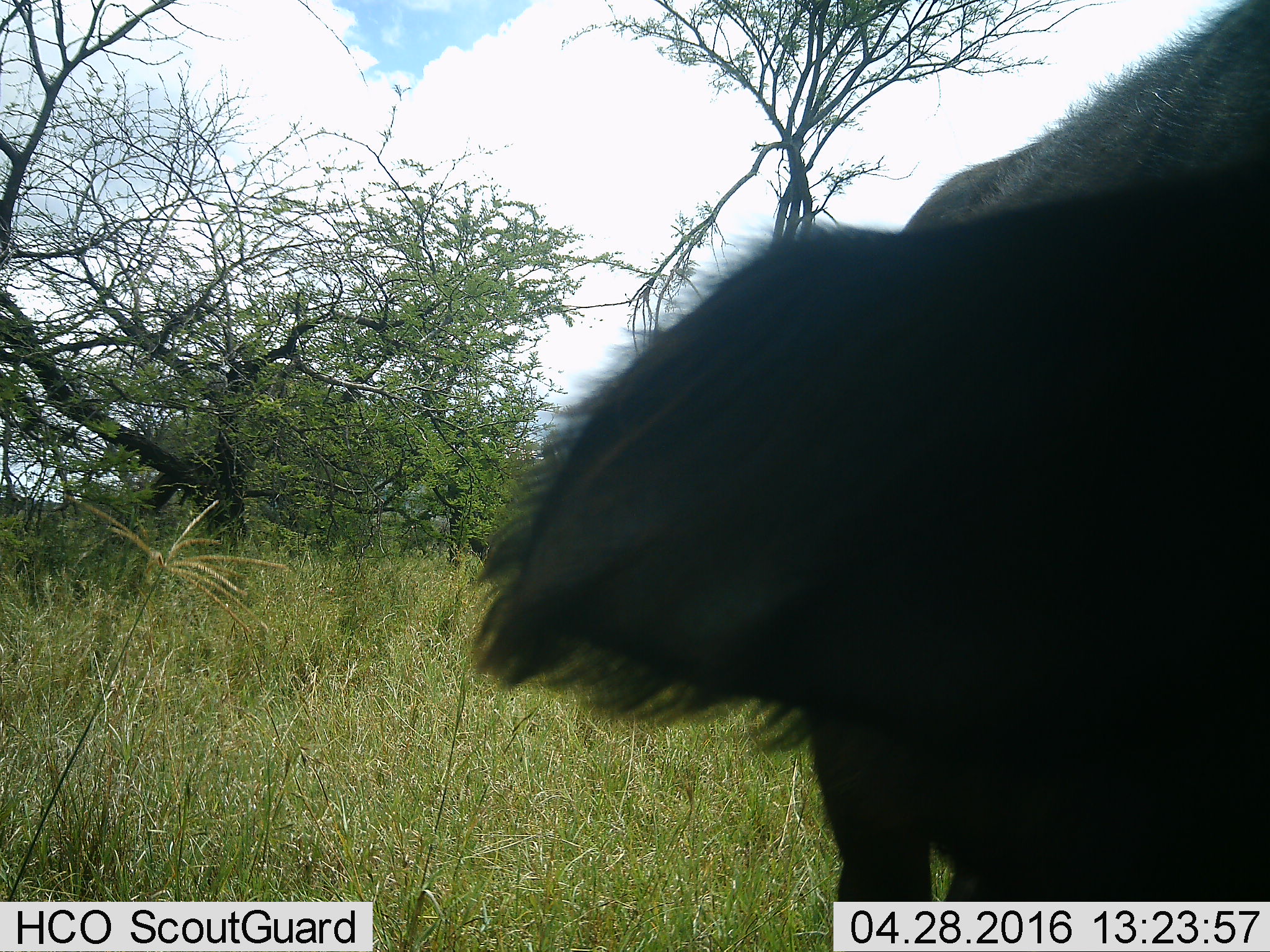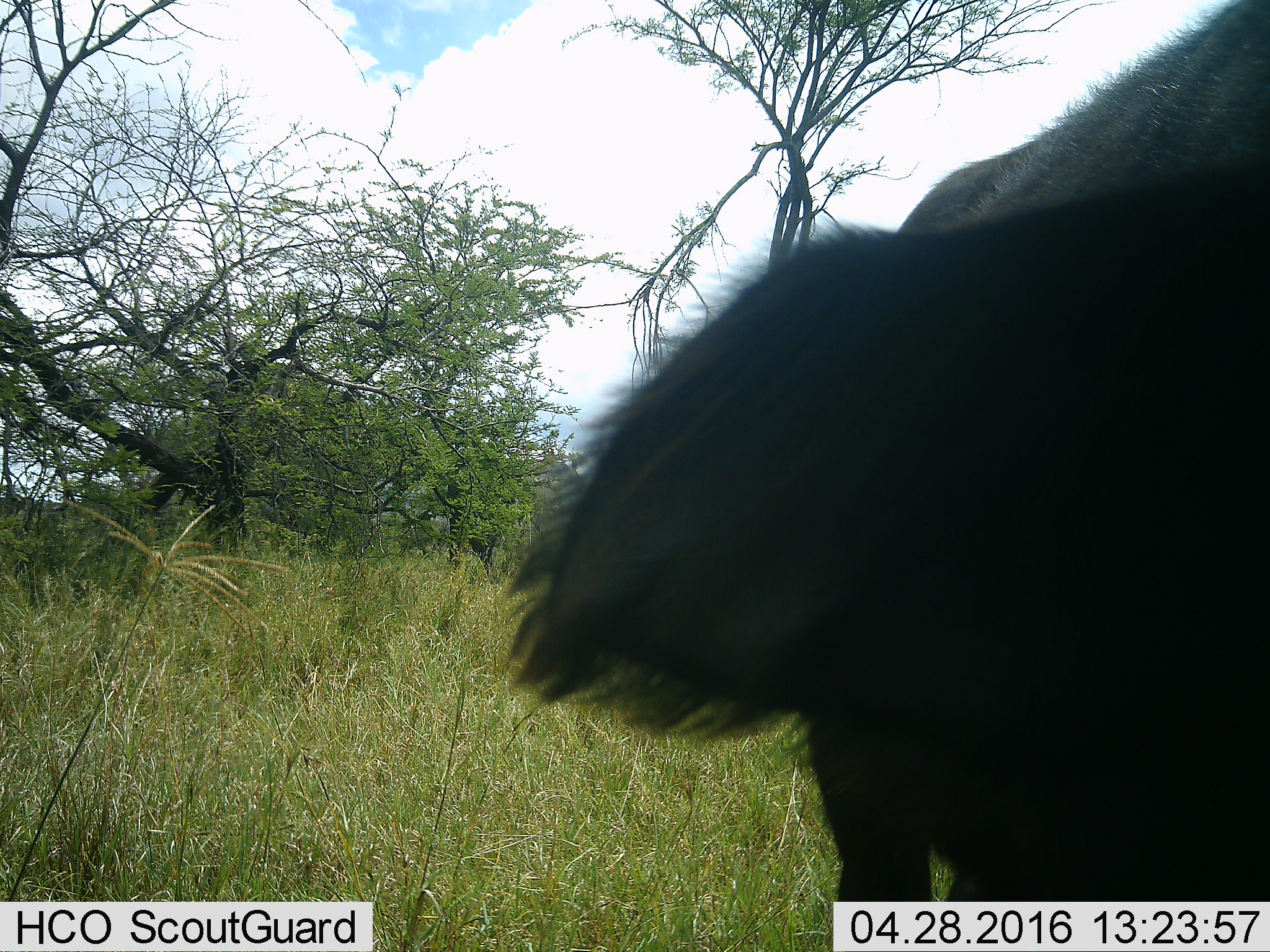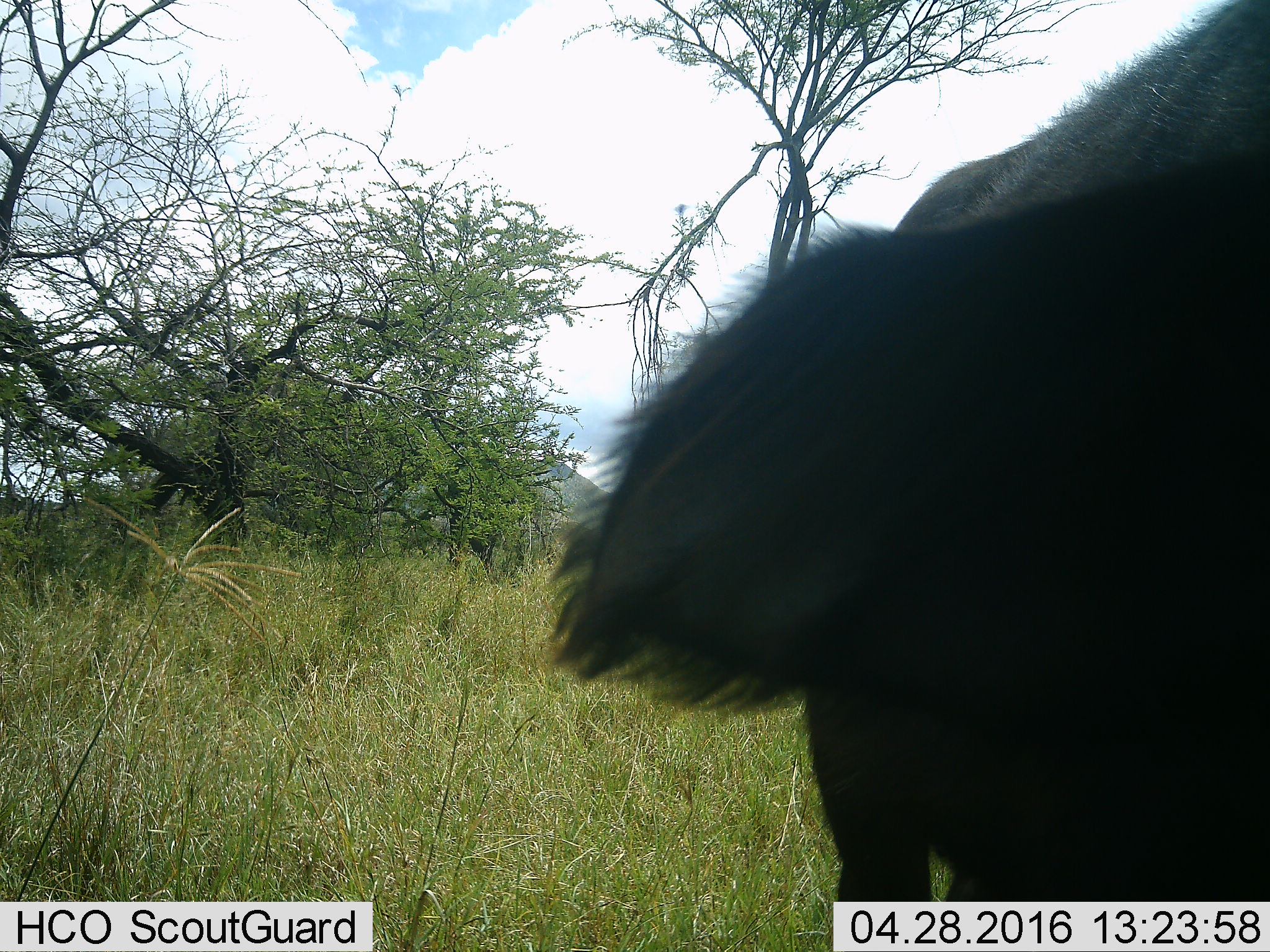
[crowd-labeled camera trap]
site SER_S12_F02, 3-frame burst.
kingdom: Animalia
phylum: Chordata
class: Mammalia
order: Artiodactyla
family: Bovidae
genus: Syncerus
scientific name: Syncerus caffer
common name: african buffalo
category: buffalo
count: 1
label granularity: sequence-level